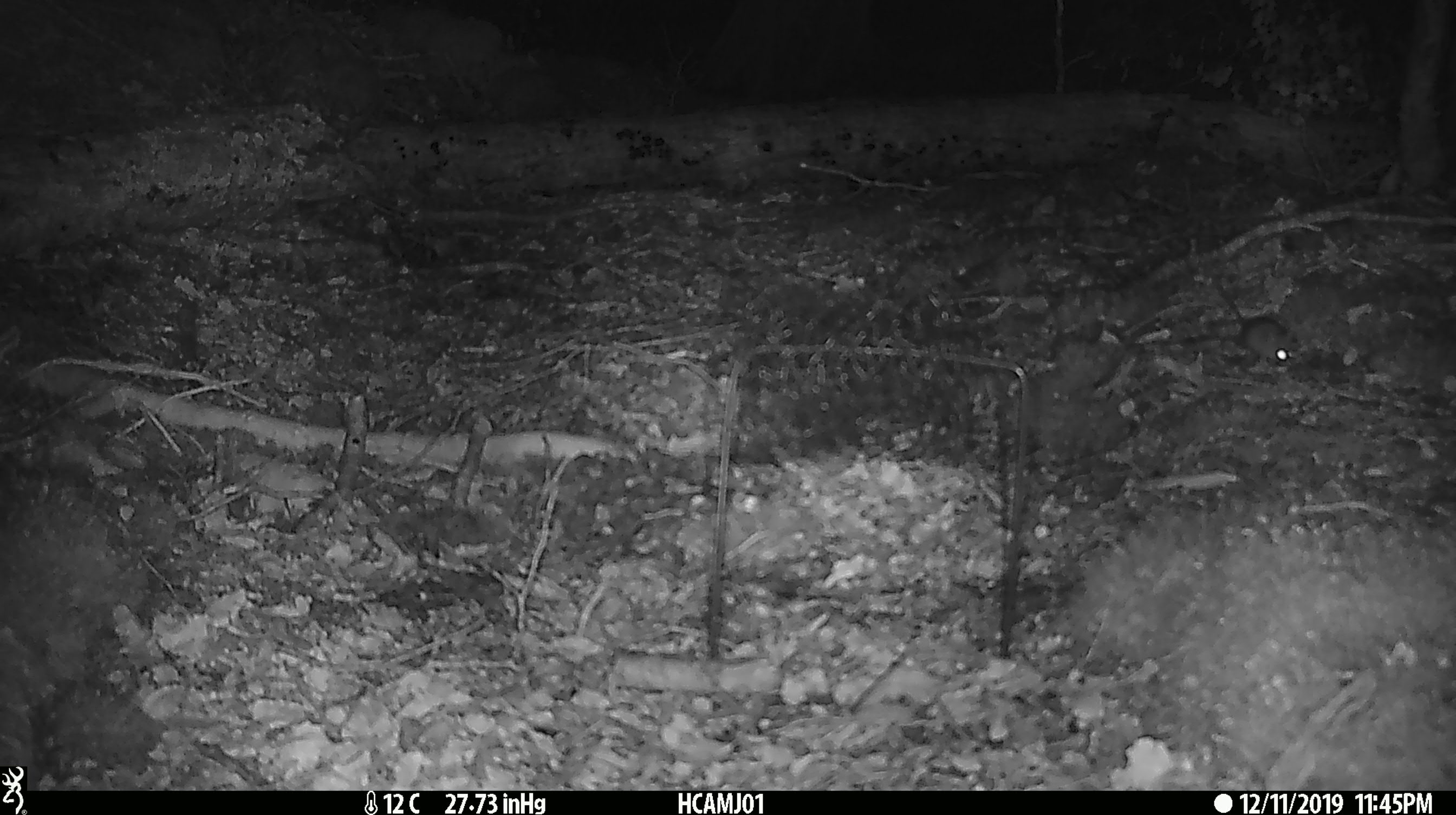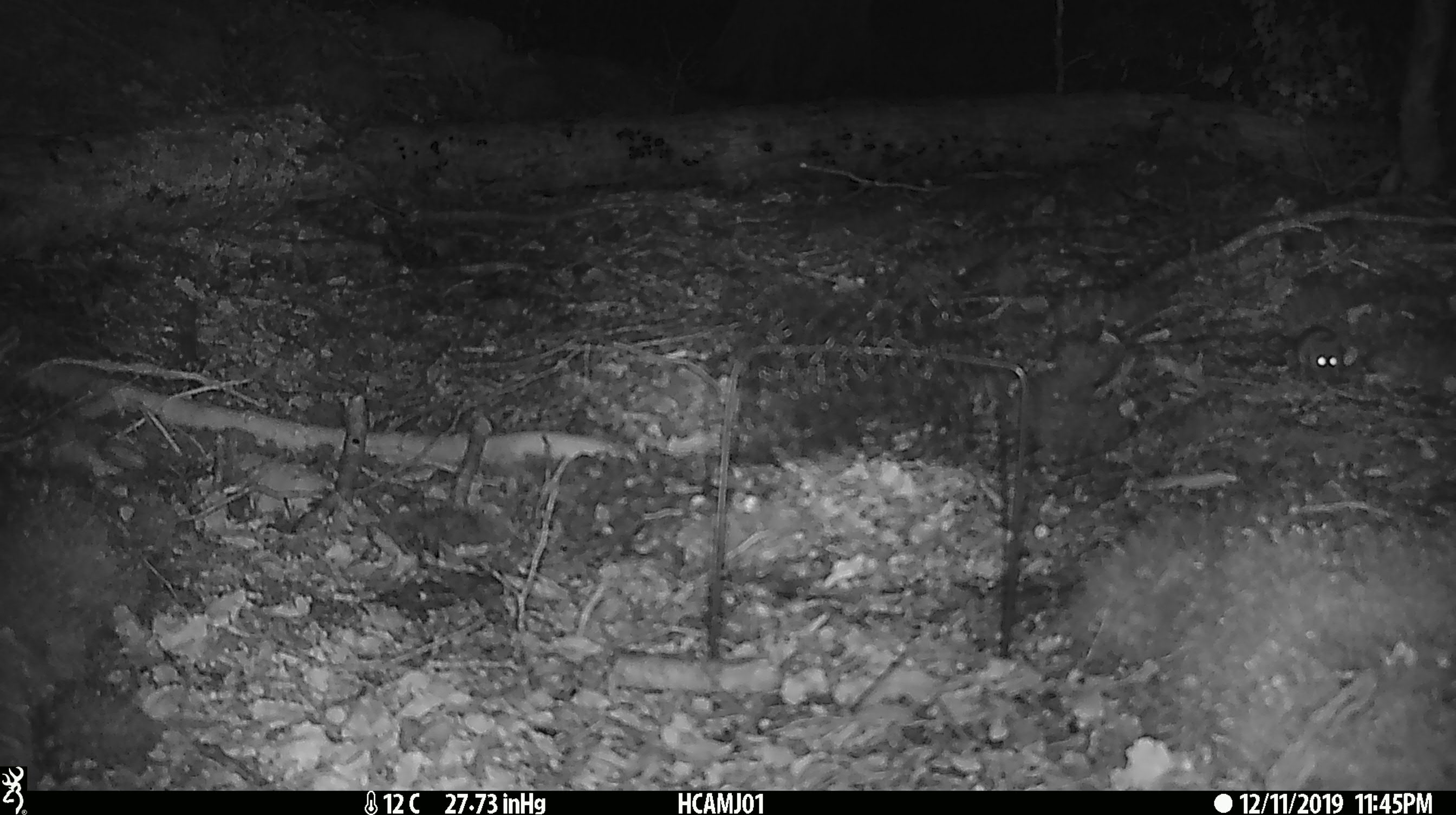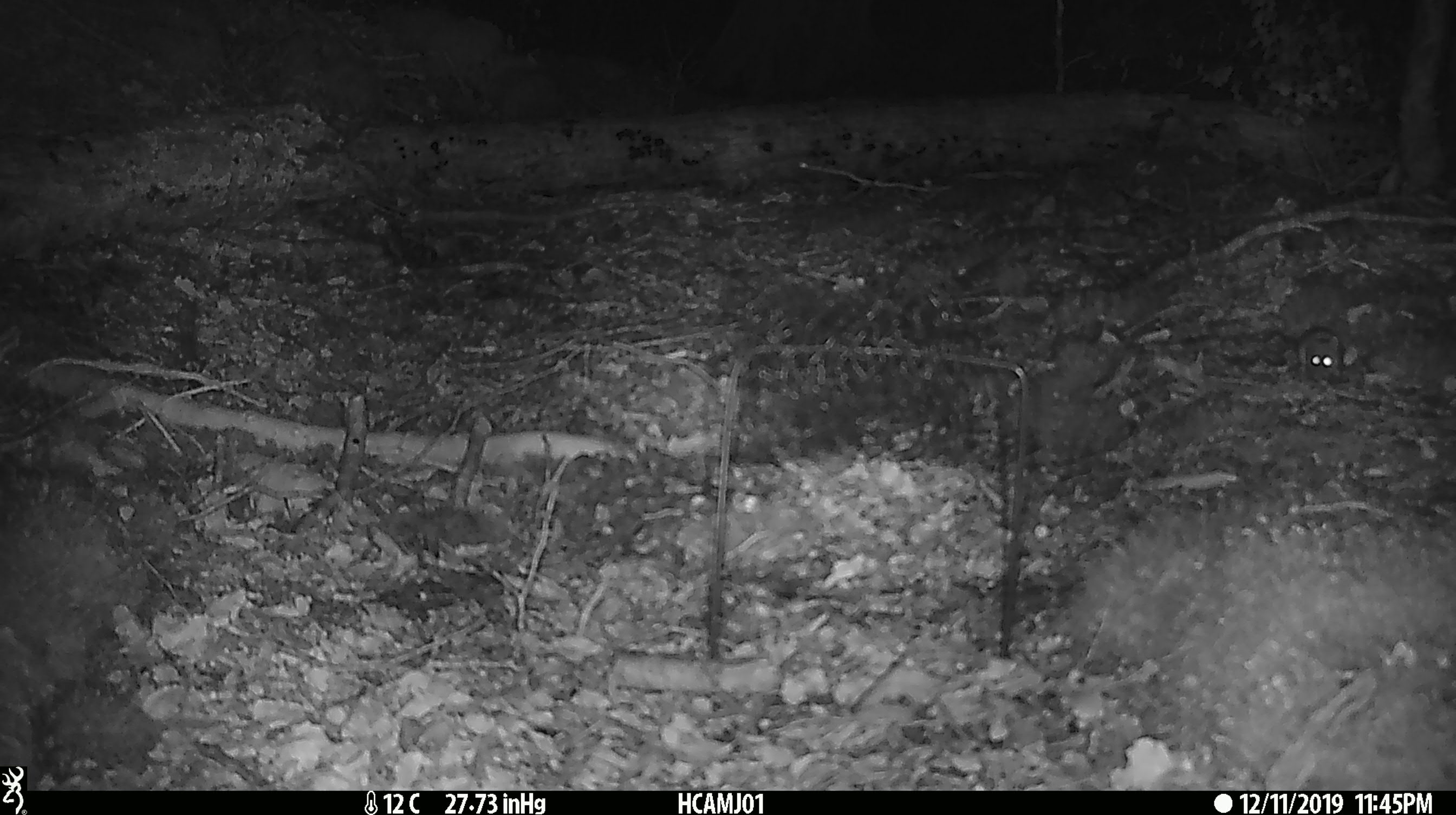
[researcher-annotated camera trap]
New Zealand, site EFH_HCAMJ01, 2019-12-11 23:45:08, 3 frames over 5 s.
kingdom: Animalia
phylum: Chordata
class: Mammalia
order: Rodentia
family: Muridae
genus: Mus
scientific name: Mus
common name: mouse